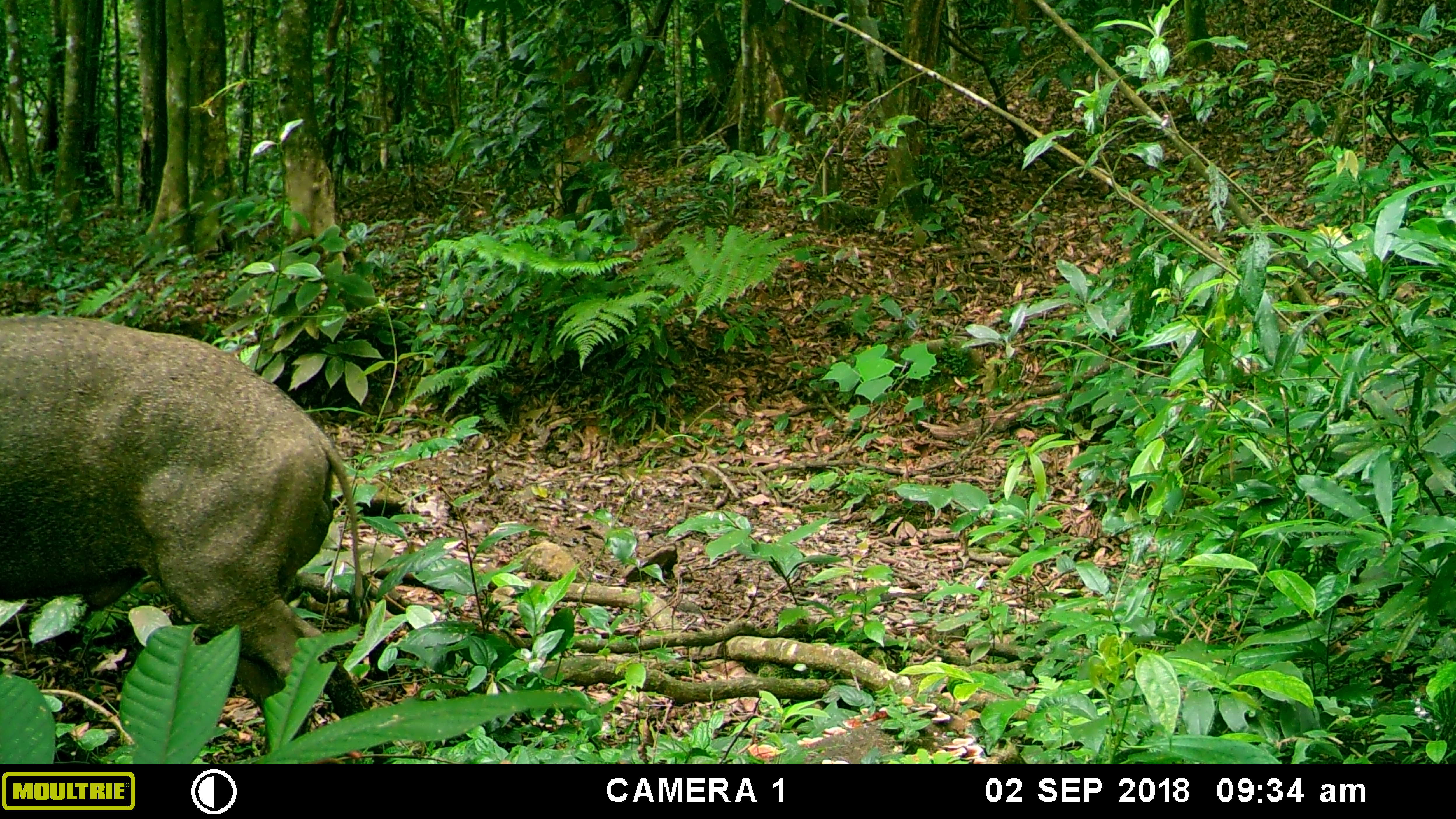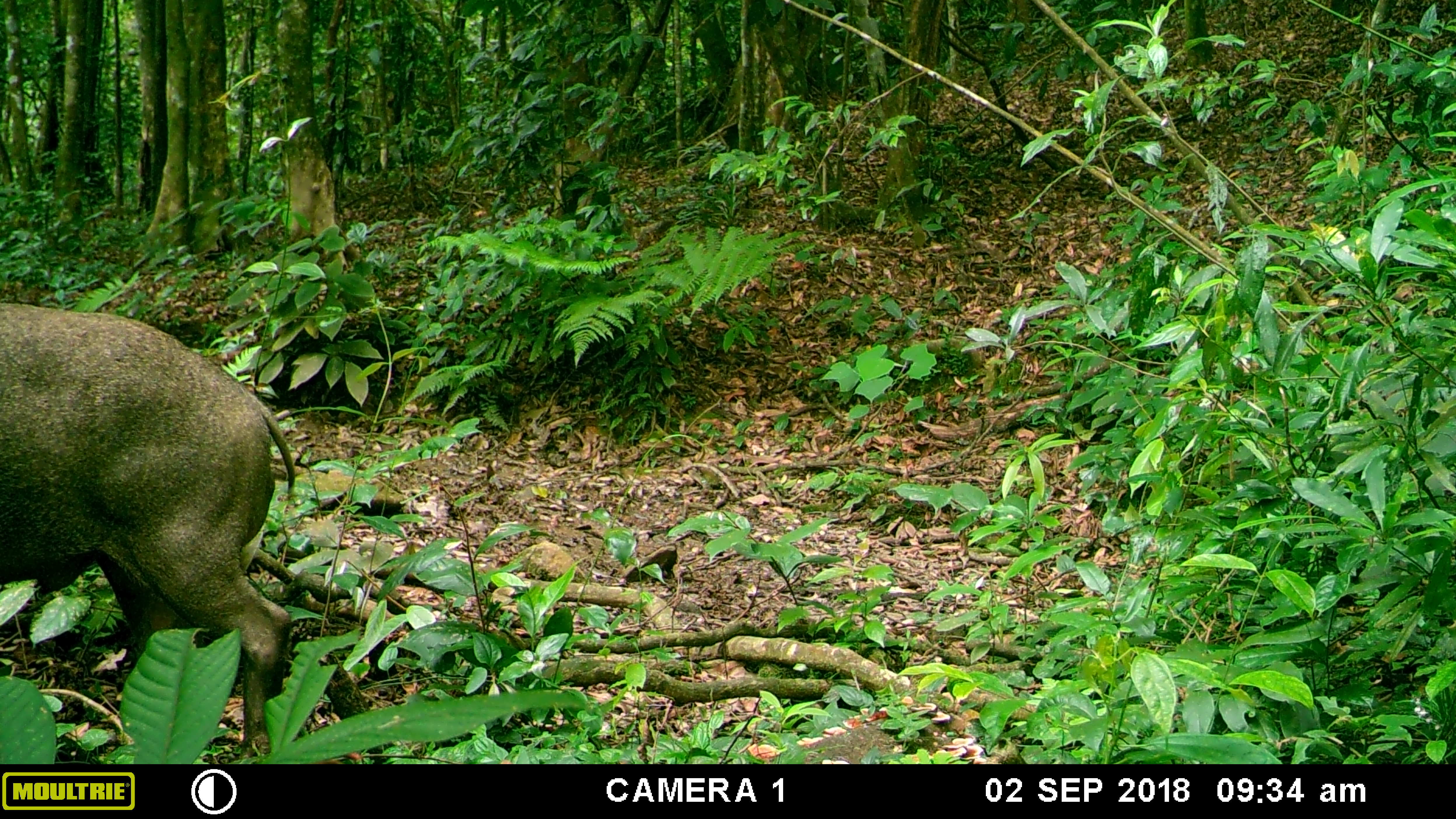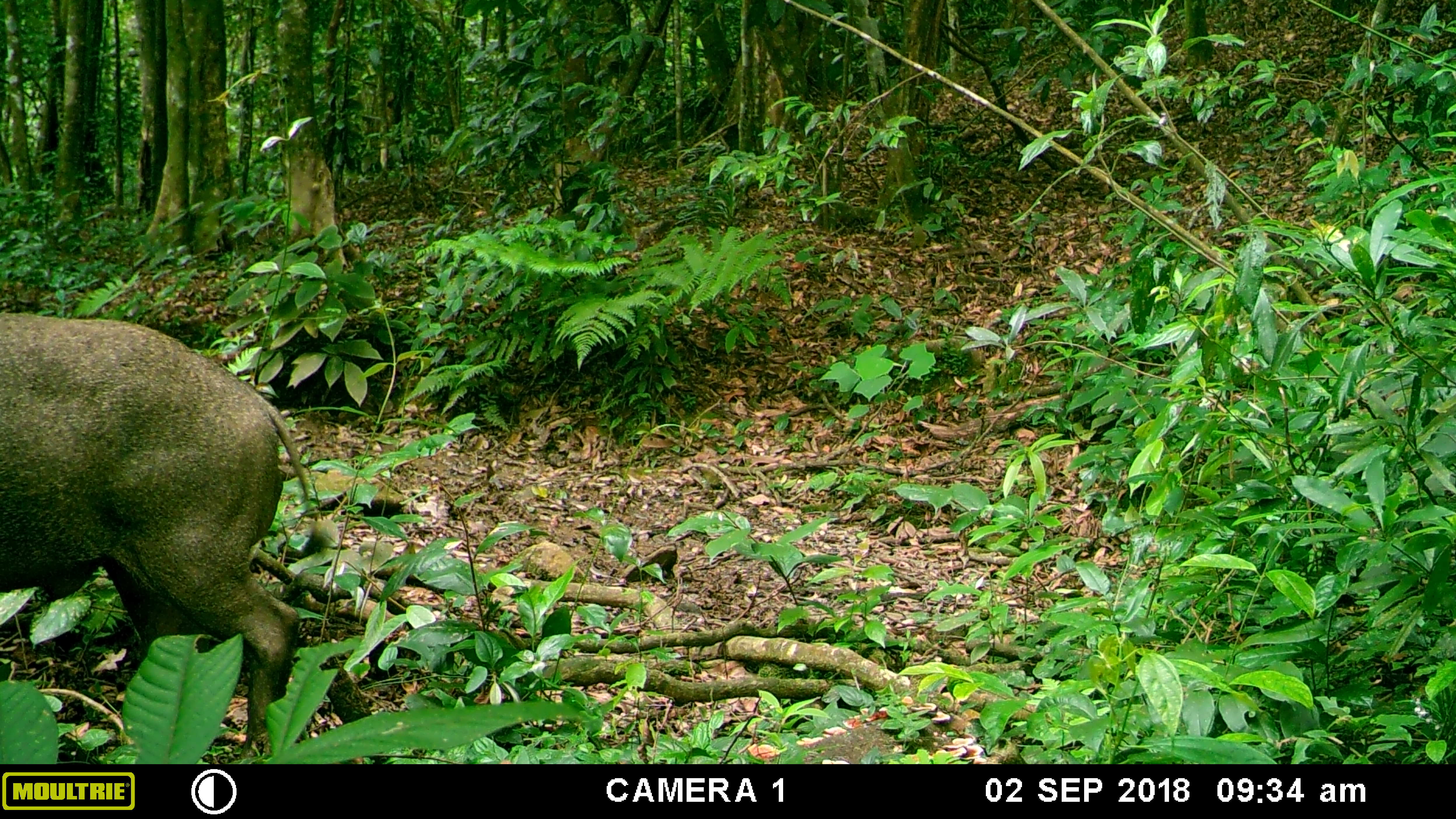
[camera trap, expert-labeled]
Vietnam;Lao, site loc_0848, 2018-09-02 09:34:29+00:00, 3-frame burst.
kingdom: Animalia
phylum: Chordata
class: Mammalia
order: Artiodactyla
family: Suidae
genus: Sus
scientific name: Sus scrofa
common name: eurasian wild pig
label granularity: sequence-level